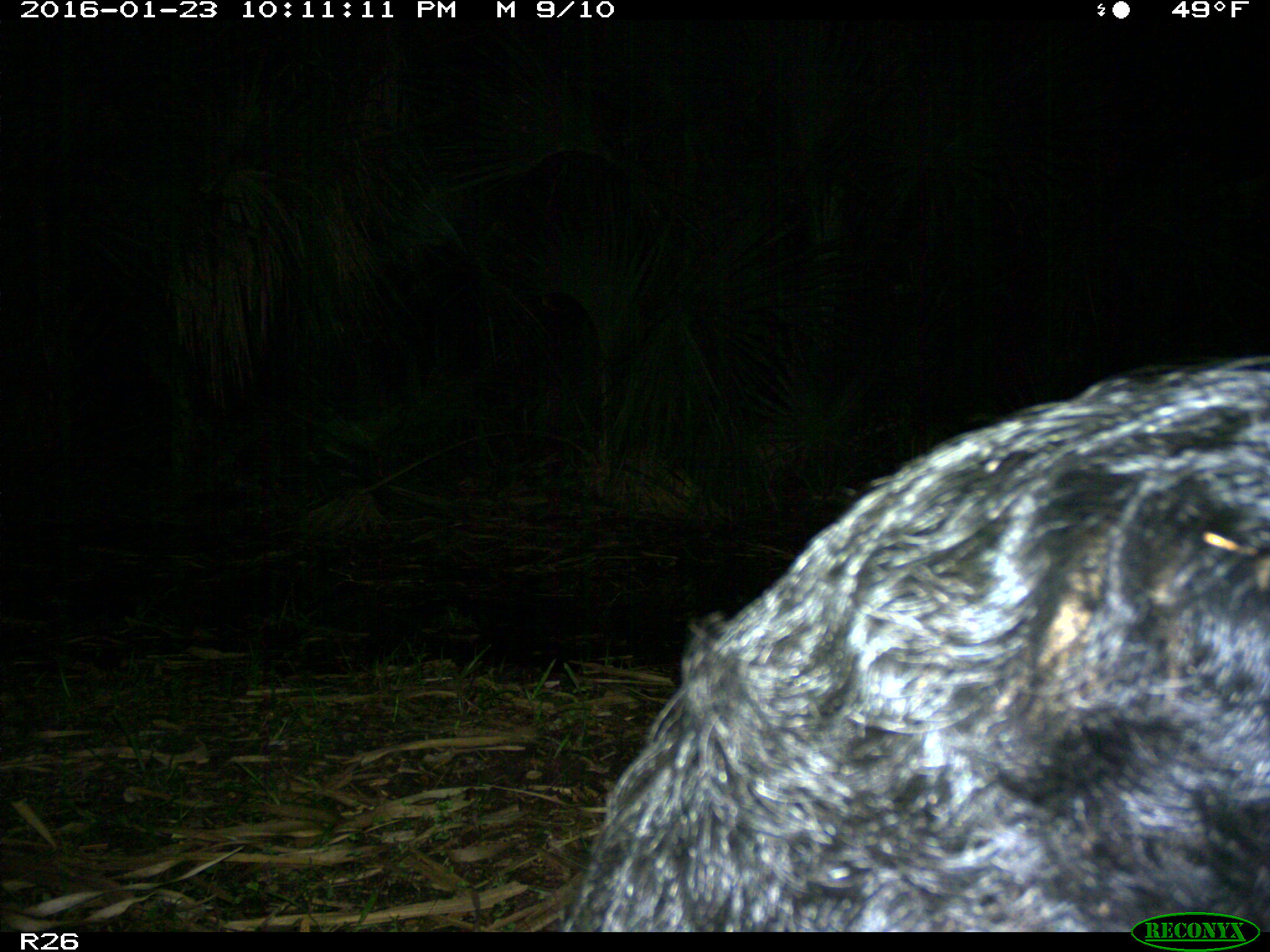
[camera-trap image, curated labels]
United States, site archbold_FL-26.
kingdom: Animalia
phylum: Chordata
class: Mammalia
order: Artiodactyla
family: Suidae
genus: Sus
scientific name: Sus scrofa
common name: wild boar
Sus scrofa (wild boar).